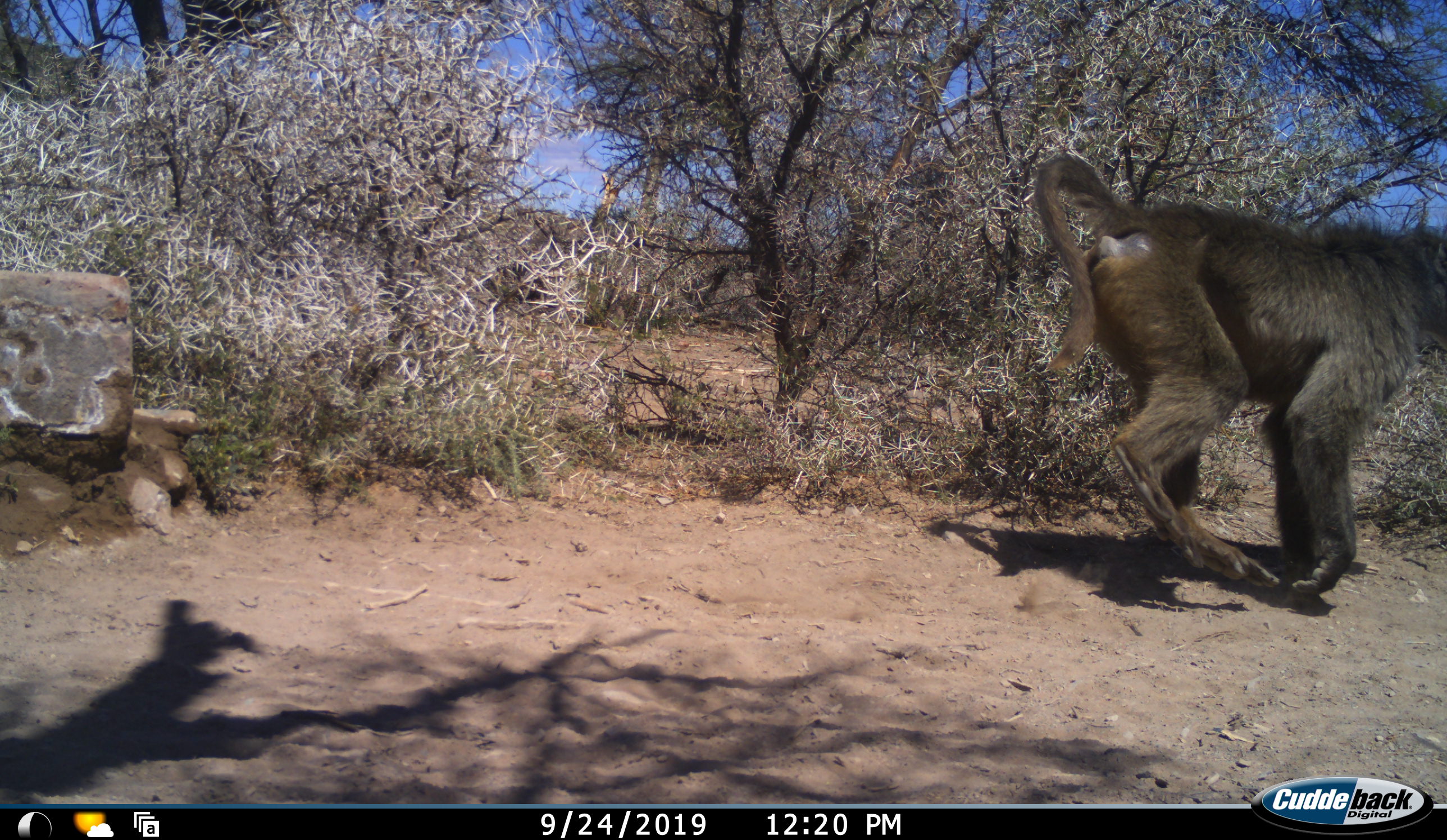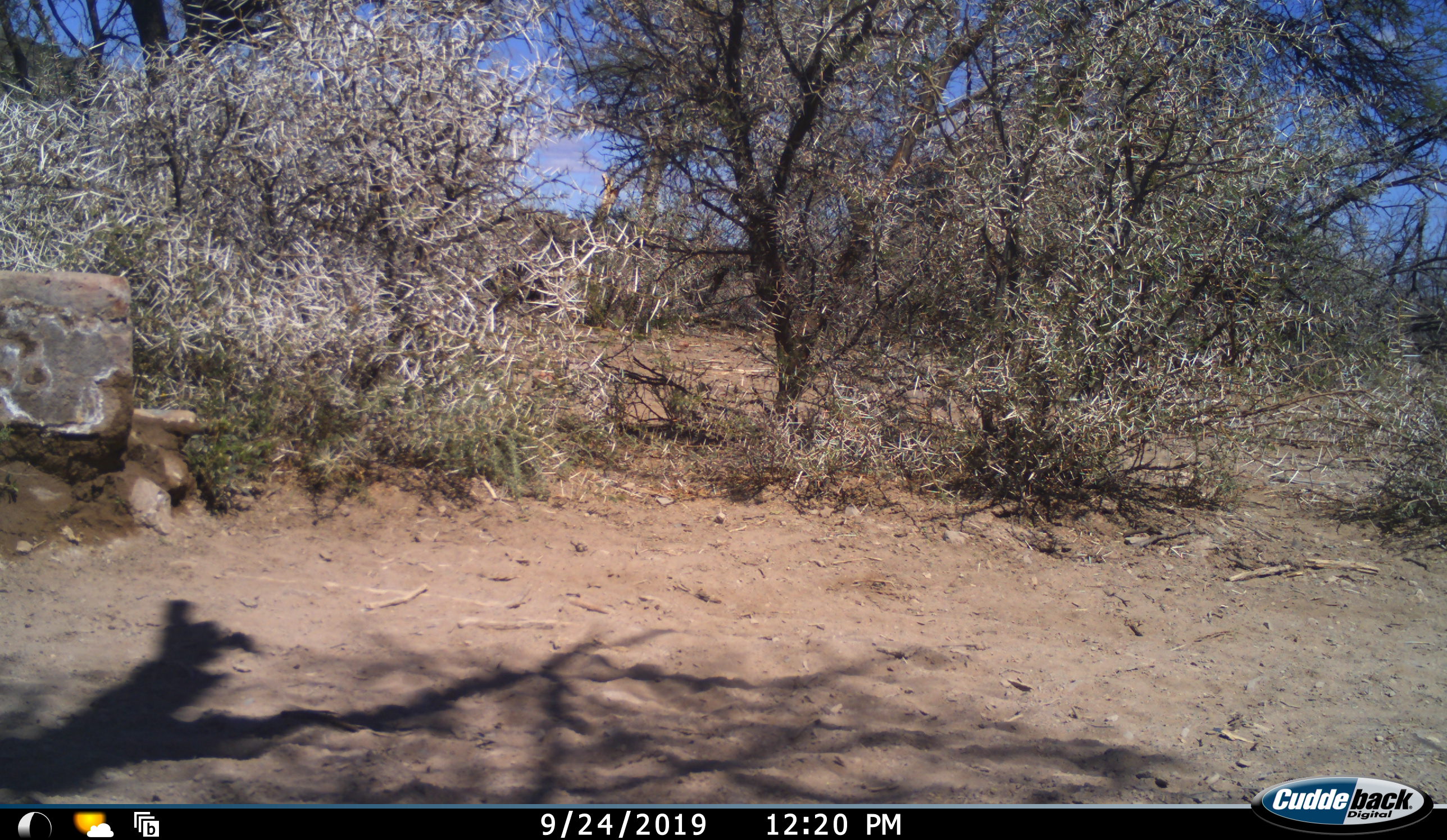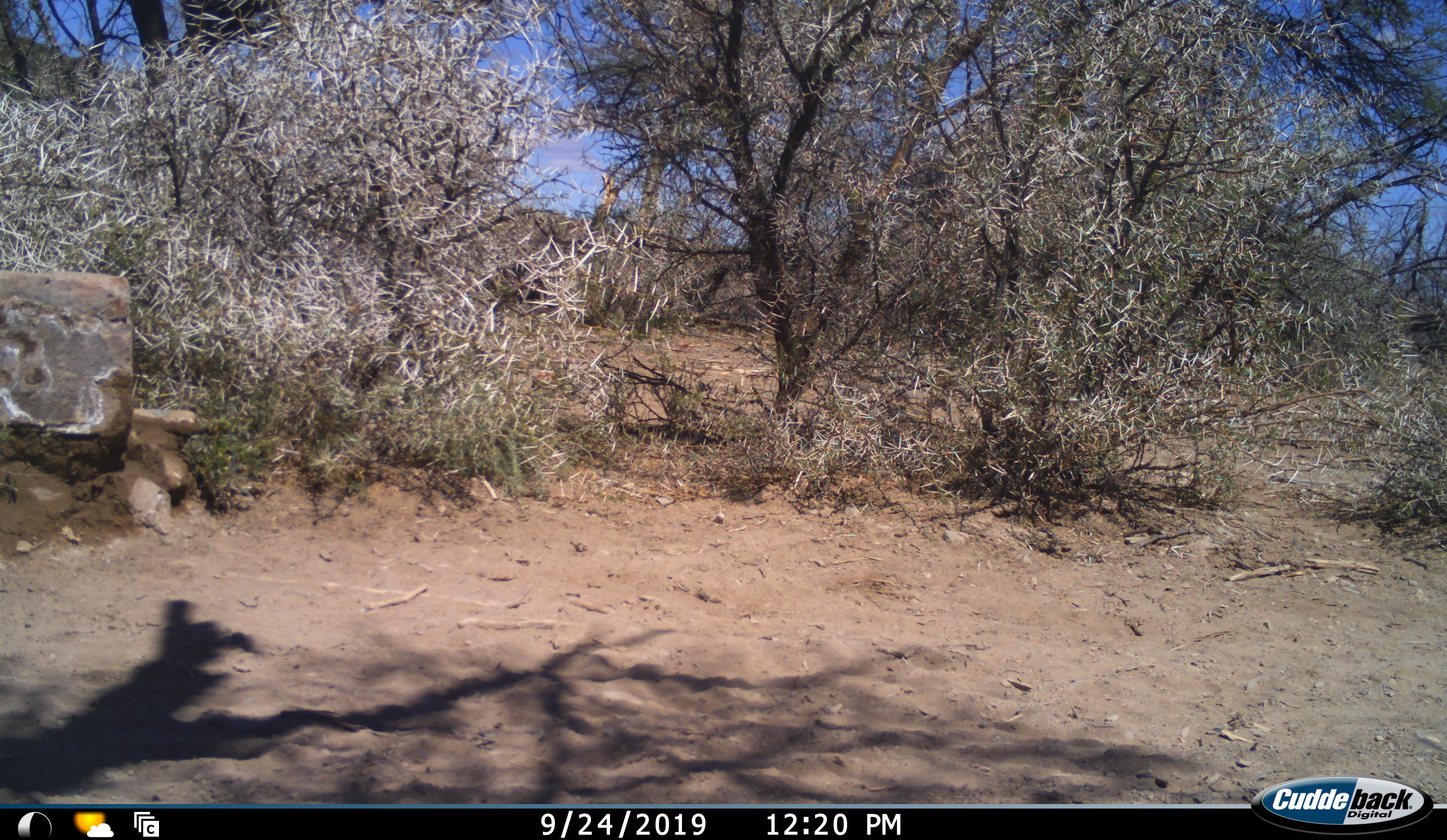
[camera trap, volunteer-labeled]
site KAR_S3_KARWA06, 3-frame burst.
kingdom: Animalia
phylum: Chordata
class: Mammalia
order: Primates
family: Cercopithecidae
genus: Papio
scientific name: Papio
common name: baboon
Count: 1.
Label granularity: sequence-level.